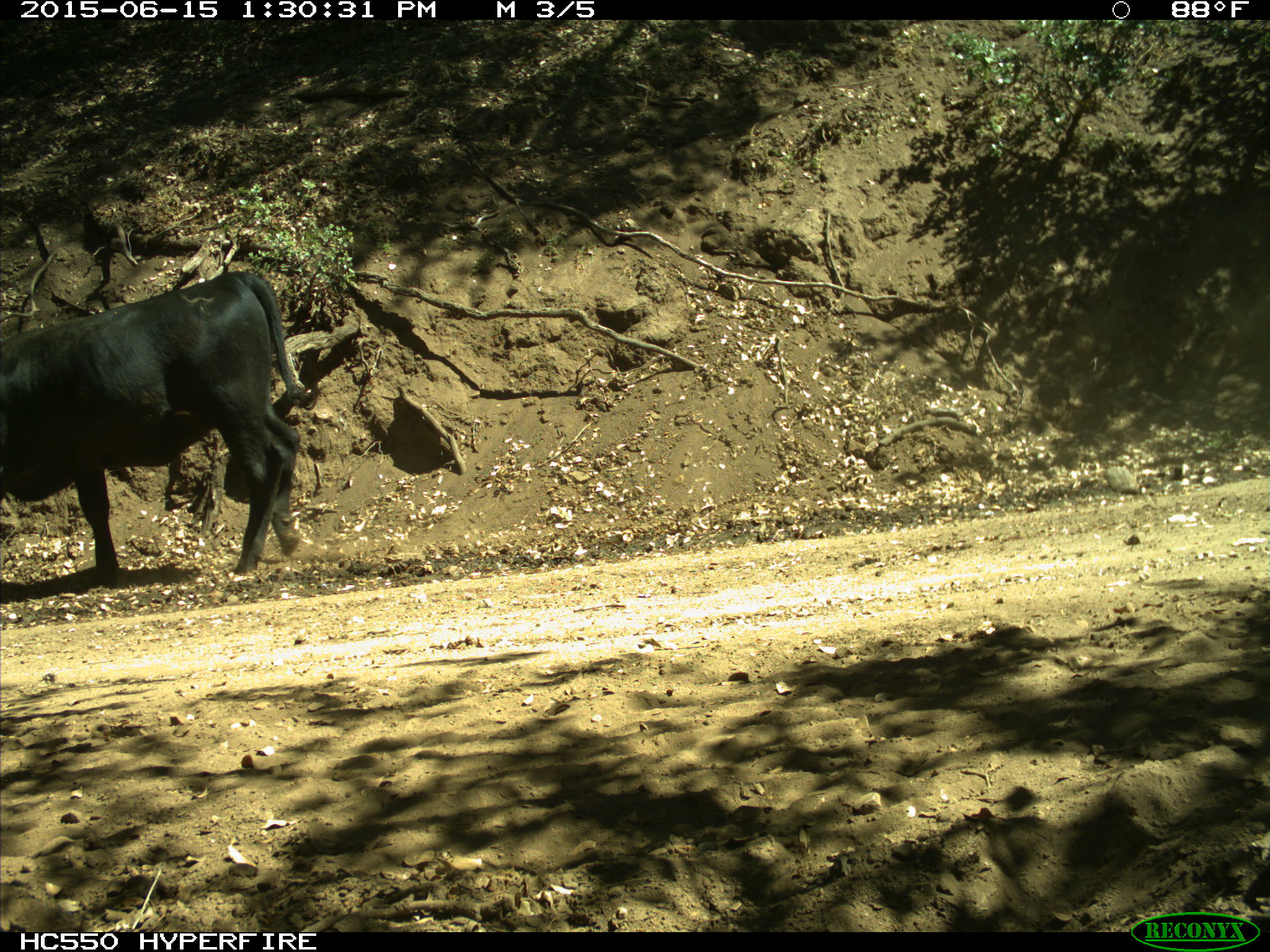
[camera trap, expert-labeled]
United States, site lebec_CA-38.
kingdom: Animalia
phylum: Chordata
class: Mammalia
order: Artiodactyla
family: Bovidae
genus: Bos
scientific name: Bos taurus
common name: domestic cow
Bos taurus (domestic cow).